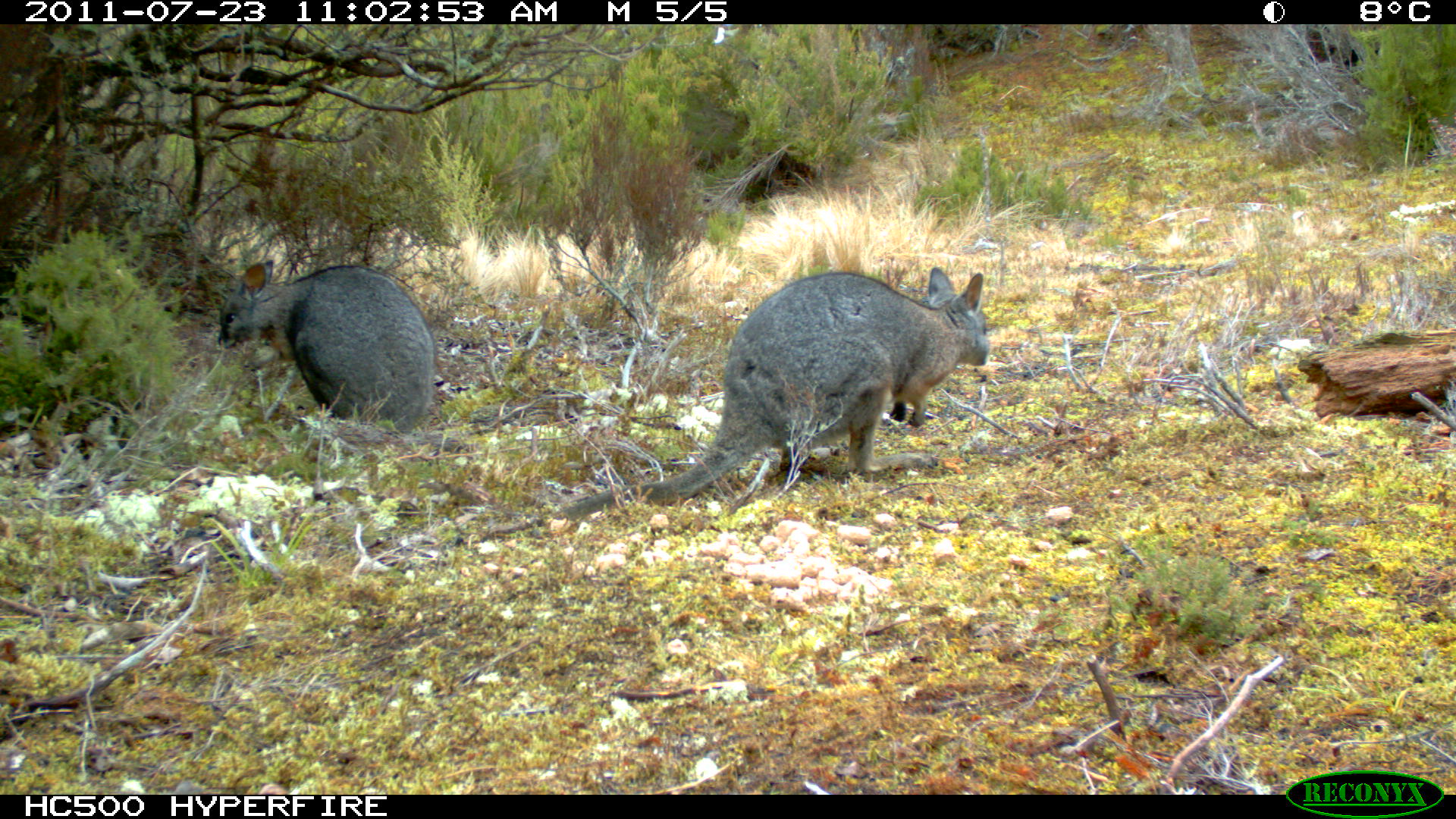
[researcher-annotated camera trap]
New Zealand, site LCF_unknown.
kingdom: Animalia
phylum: Chordata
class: Mammalia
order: Diprotodontia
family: Macropodidae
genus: Notamacropus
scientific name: Notamacropus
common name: wallaby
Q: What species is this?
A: Wallaby (Notamacropus).